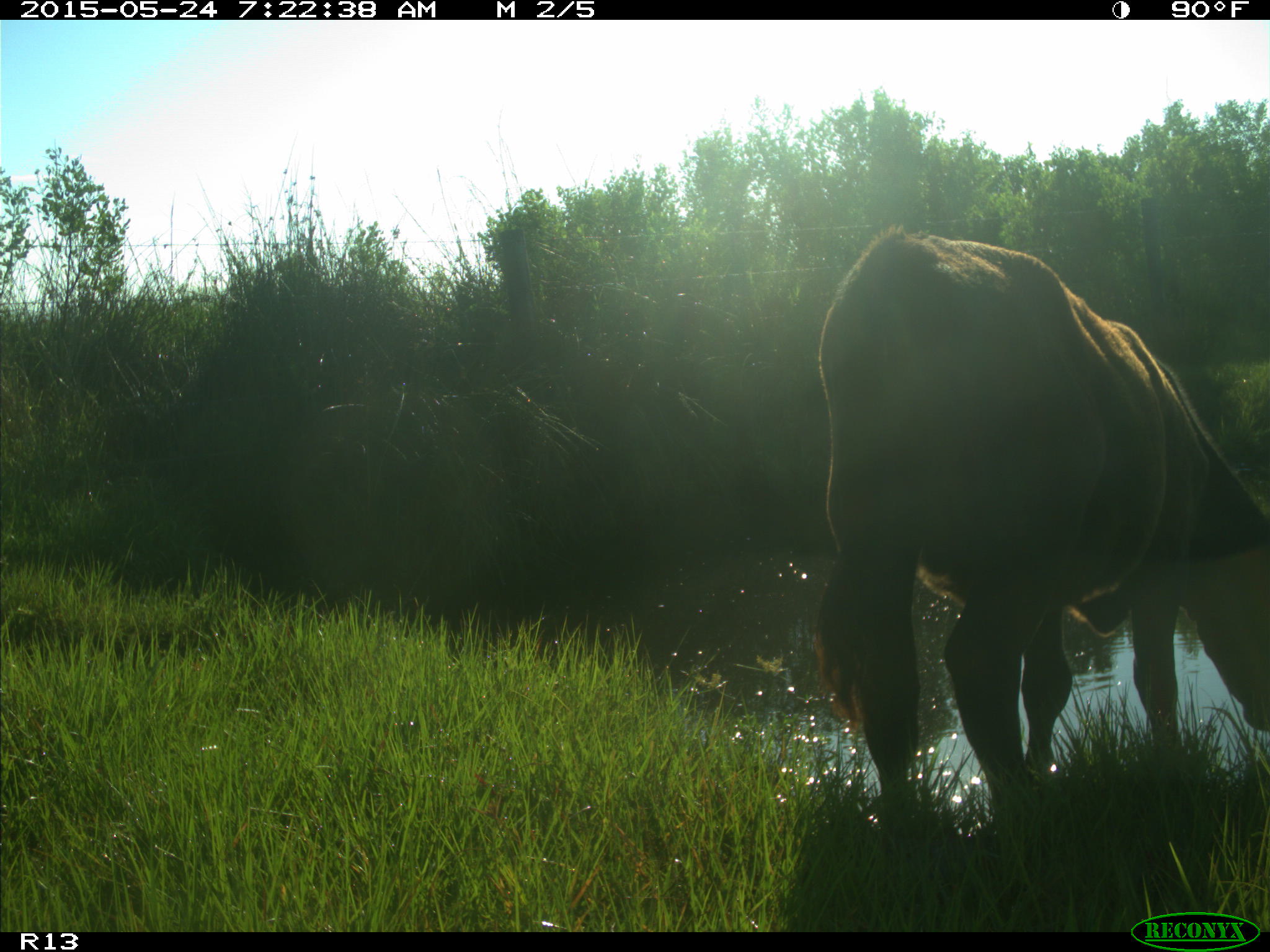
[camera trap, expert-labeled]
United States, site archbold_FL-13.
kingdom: Animalia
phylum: Chordata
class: Mammalia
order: Artiodactyla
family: Bovidae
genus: Bos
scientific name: Bos taurus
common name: domestic cow